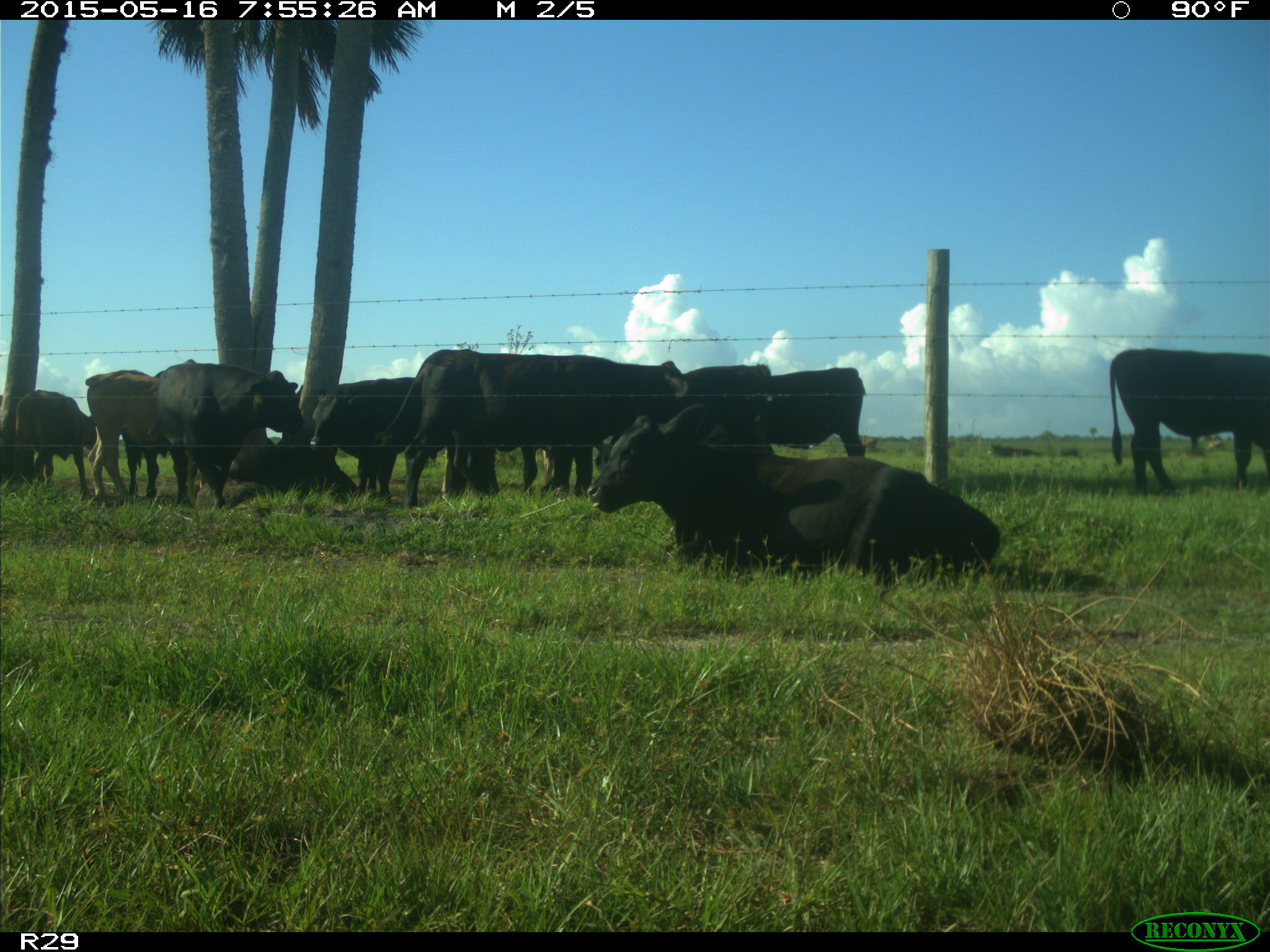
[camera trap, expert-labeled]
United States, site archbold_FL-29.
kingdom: Animalia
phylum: Chordata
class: Mammalia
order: Artiodactyla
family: Bovidae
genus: Bos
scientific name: Bos taurus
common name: domestic cow